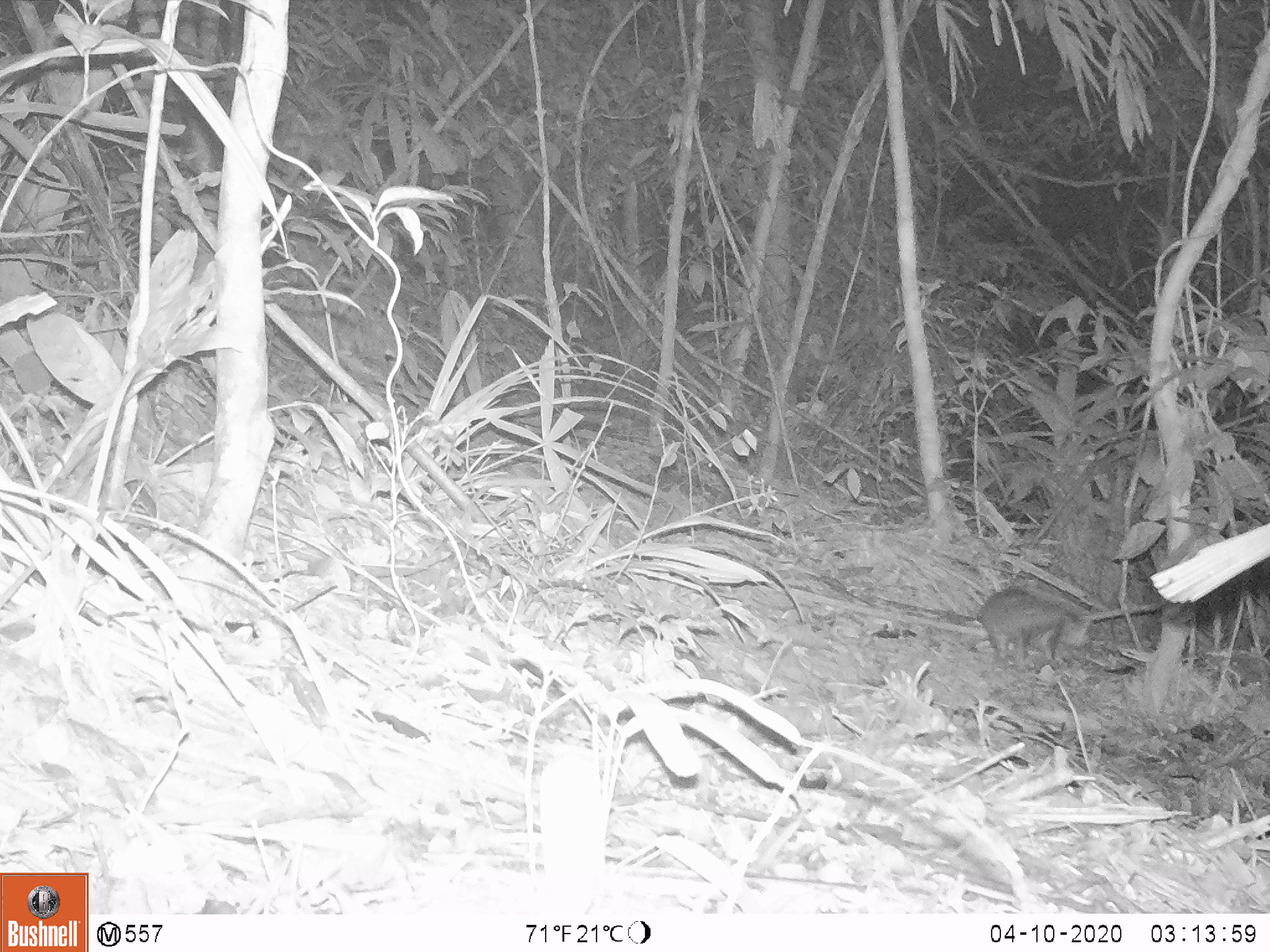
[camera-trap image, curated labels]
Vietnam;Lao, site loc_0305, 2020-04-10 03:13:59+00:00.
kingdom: Animalia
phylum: Chordata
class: Mammalia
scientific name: Mammalia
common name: mammal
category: unidentified small mammal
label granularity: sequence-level